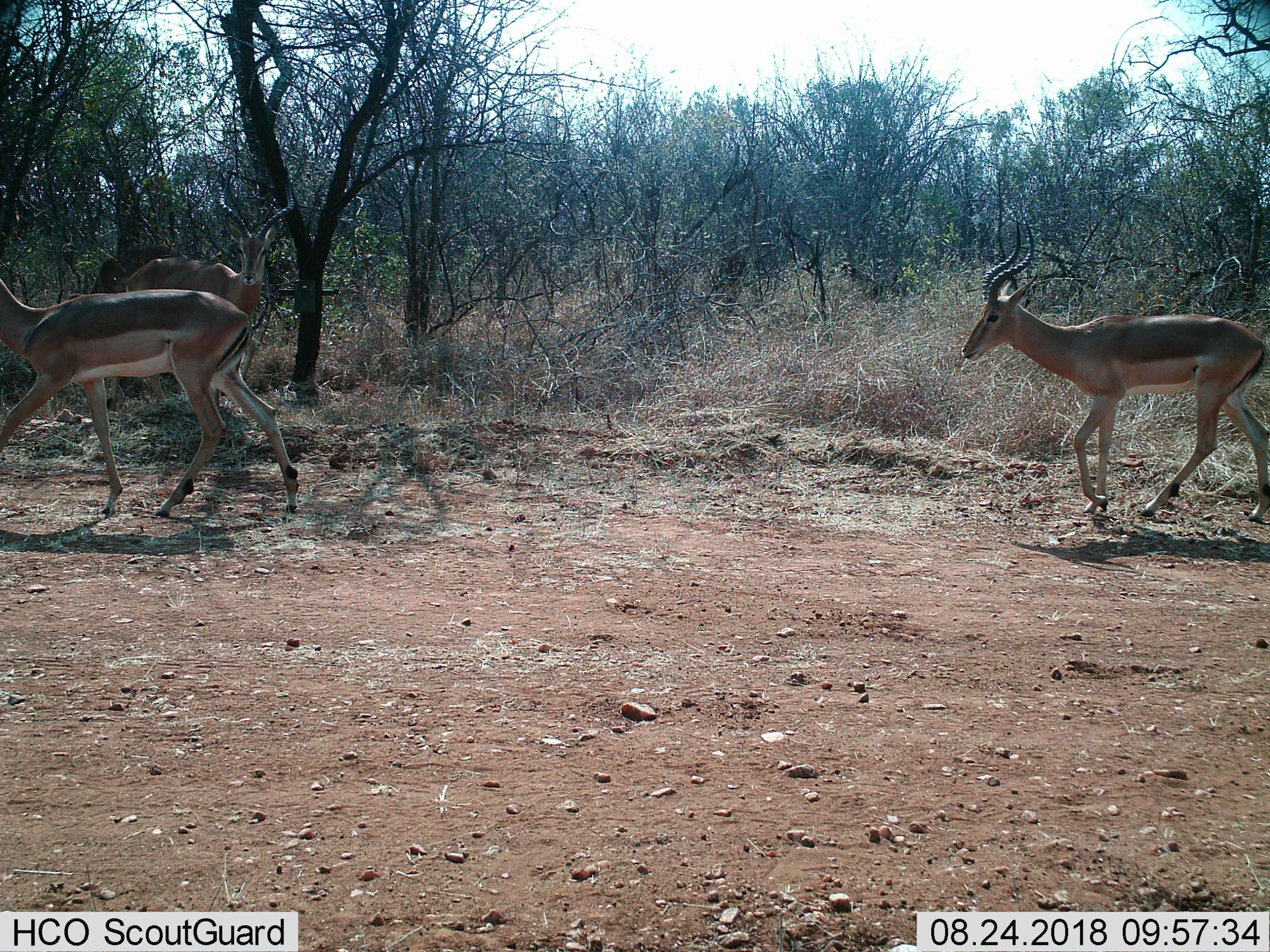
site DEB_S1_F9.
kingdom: Animalia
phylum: Chordata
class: Mammalia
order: Artiodactyla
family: Bovidae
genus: Aepyceros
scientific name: Aepyceros melampus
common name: impala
Impala (Aepyceros melampus), count 3. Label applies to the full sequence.